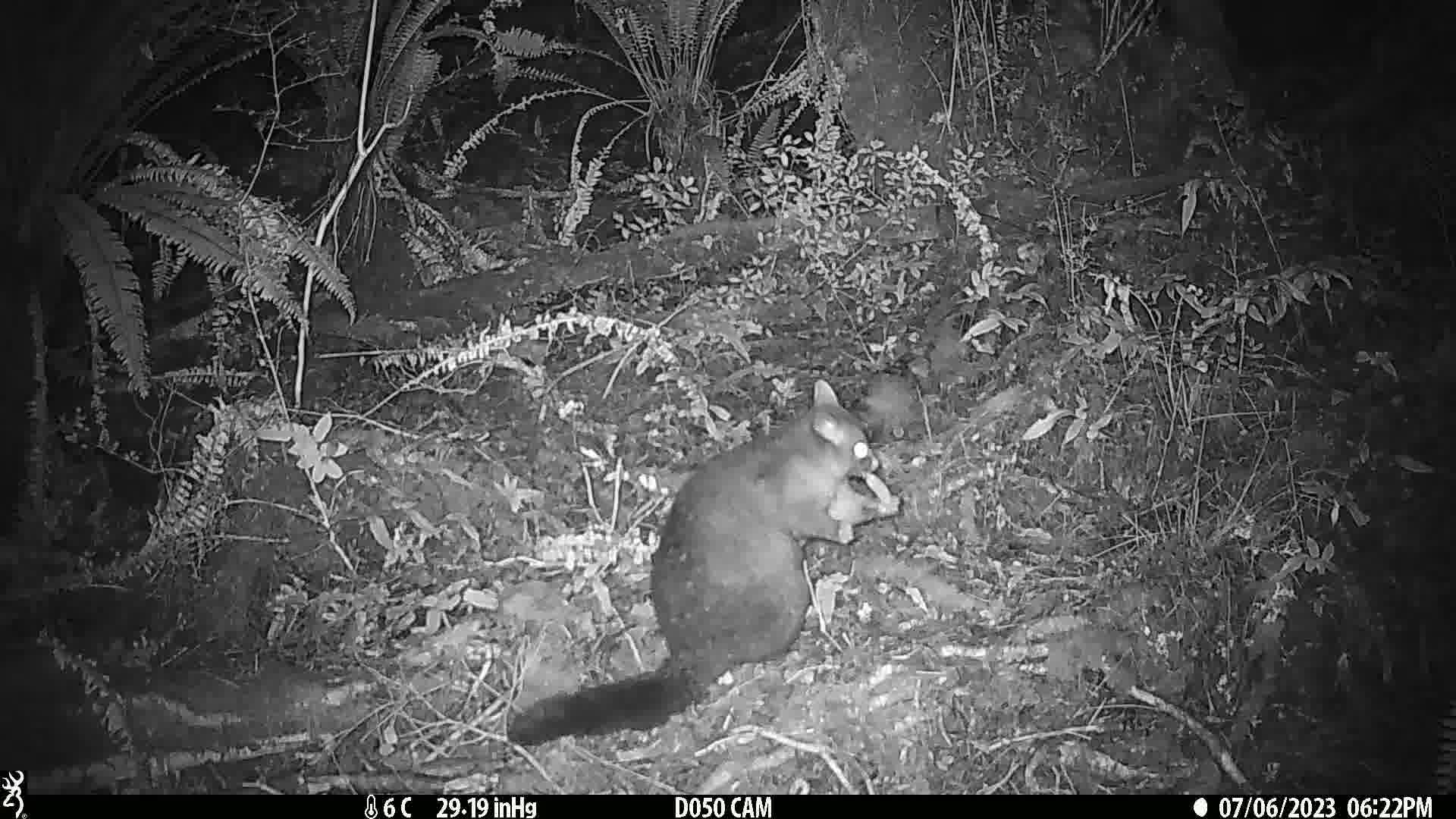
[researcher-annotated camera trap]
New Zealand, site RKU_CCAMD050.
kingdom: Animalia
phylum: Chordata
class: Mammalia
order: Diprotodontia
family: Phalangeridae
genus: Trichosurus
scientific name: Trichosurus vulpecula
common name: common brushtail possum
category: possum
Possum (common brushtail possum) (Trichosurus vulpecula).